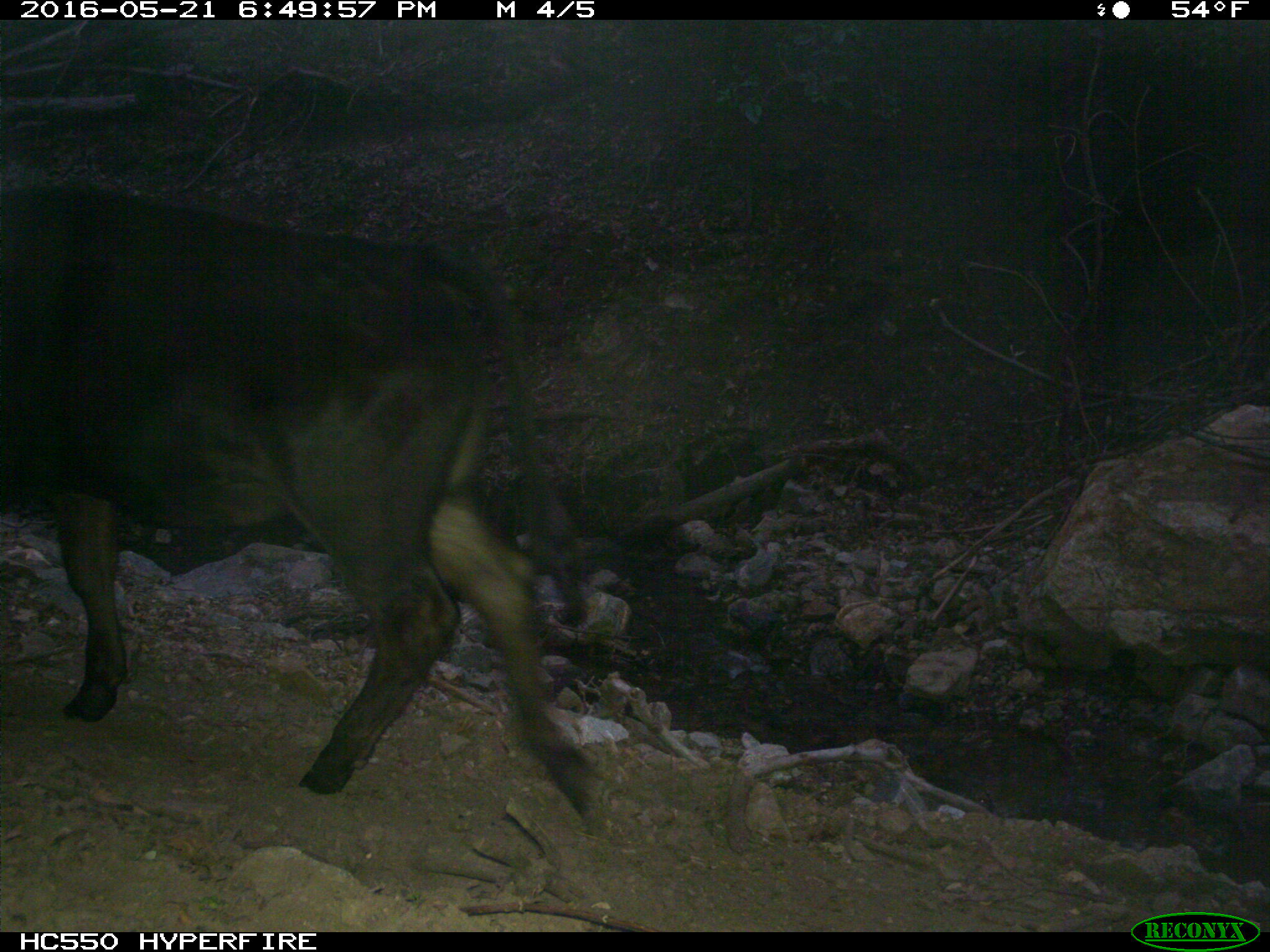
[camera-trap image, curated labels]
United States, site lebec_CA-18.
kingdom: Animalia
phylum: Chordata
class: Mammalia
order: Artiodactyla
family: Bovidae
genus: Bos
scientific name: Bos taurus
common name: domestic cow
Bos taurus (domestic cow).